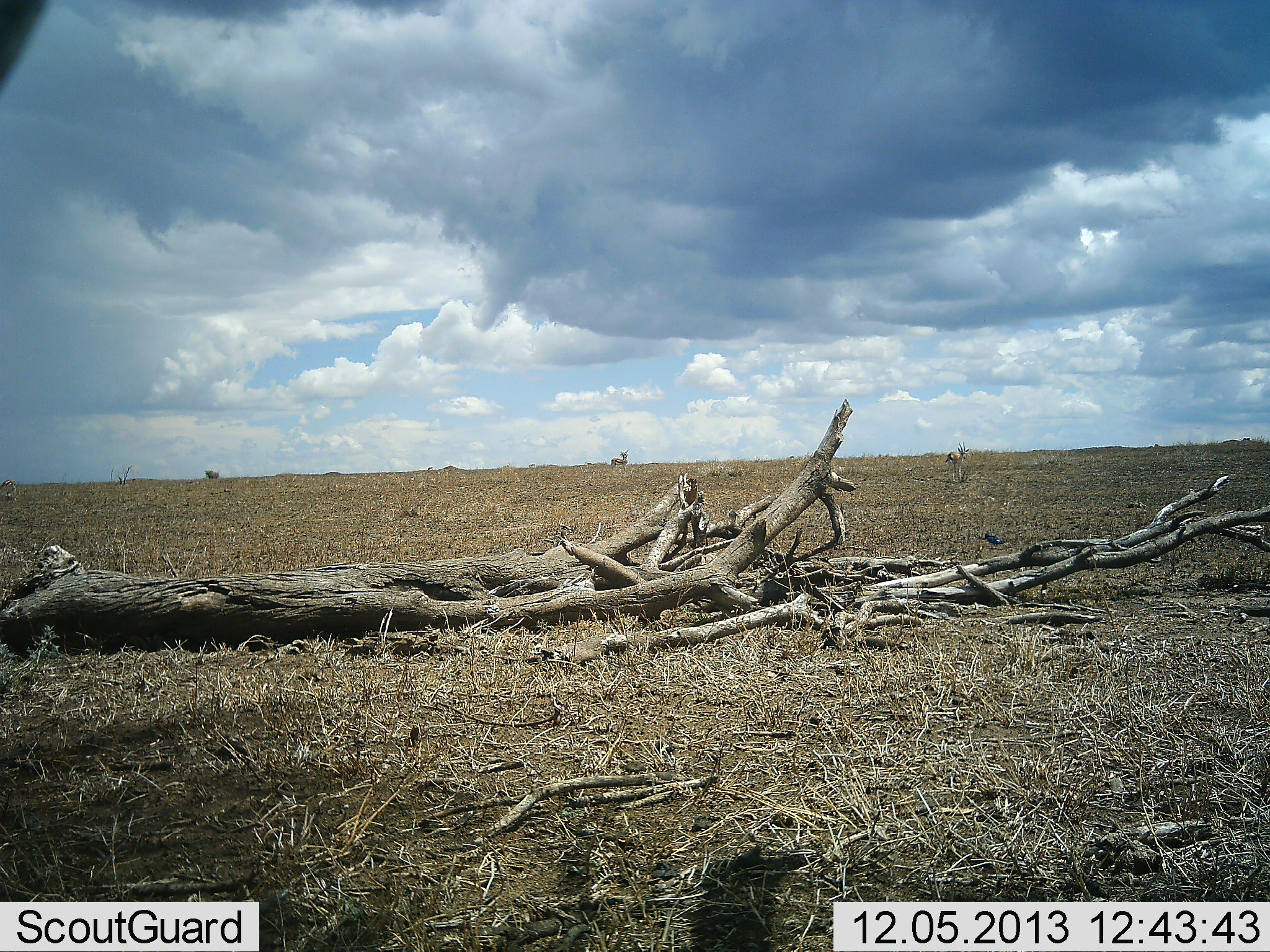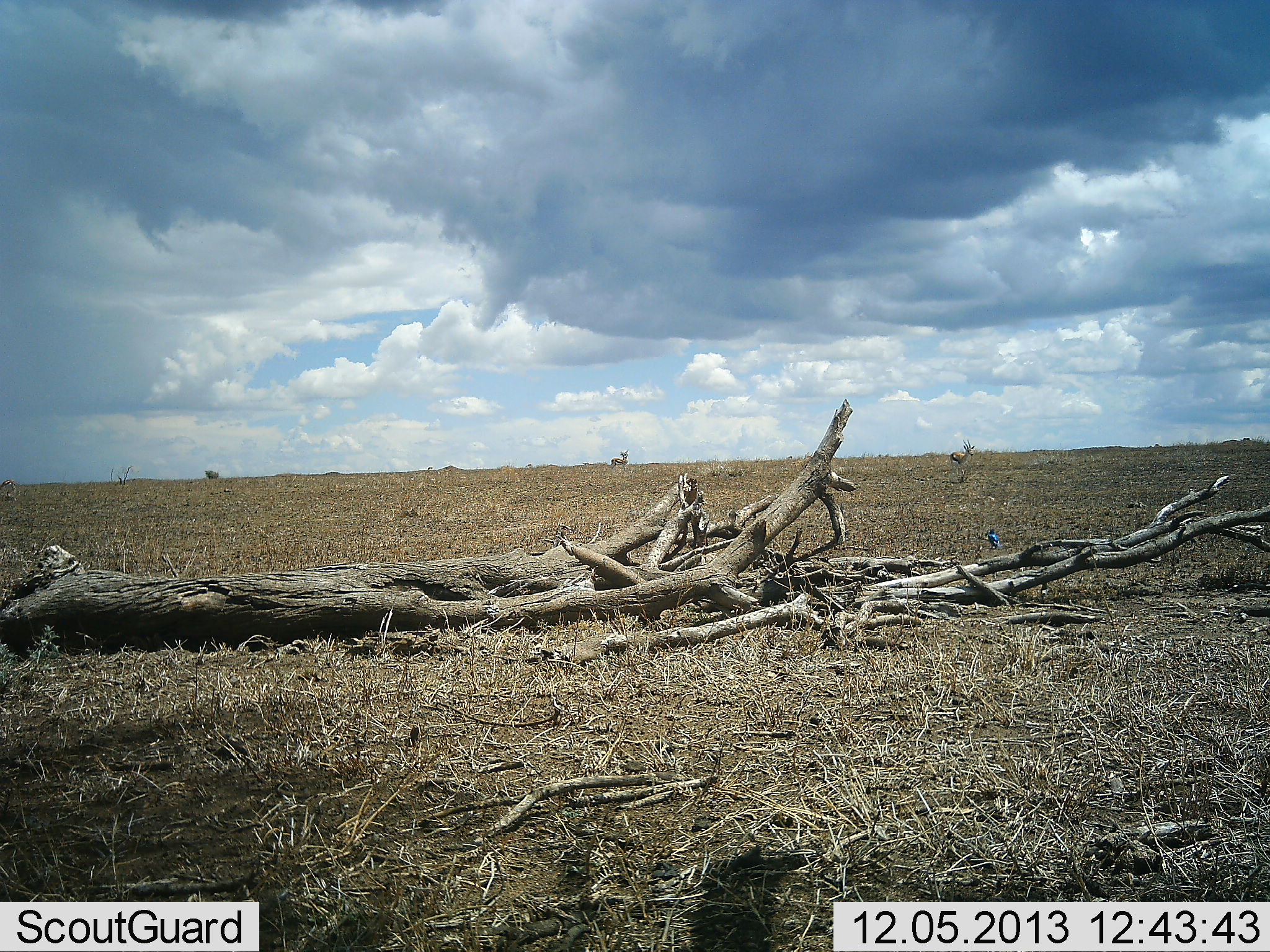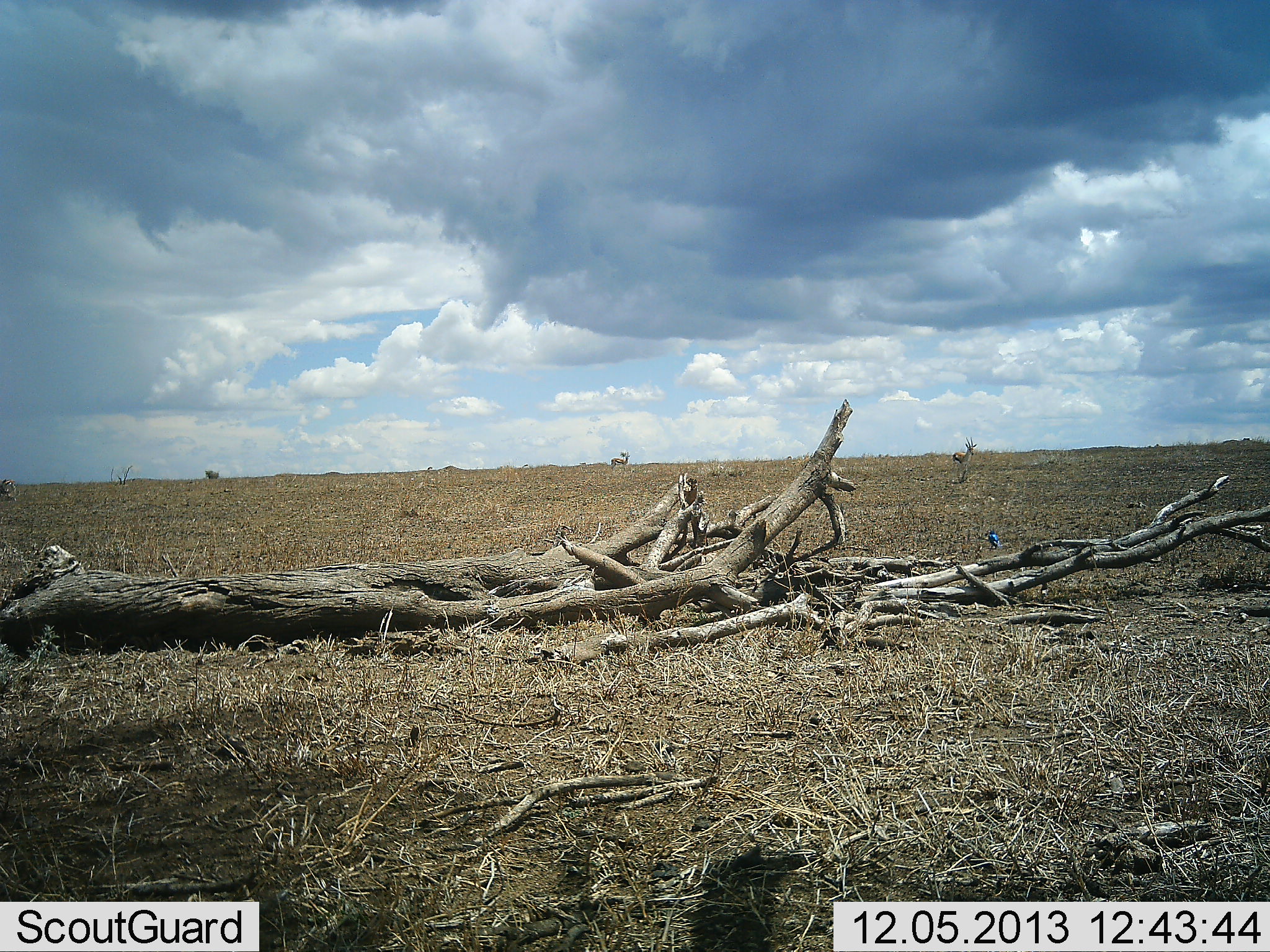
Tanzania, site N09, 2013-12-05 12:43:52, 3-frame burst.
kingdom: Animalia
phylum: Chordata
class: Mammalia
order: Artiodactyla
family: Bovidae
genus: Eudorcas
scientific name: Eudorcas thomsonii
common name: thomson's gazelle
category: gazellethomsons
Gazellethomsons (thomson's gazelle) (Eudorcas thomsonii), count 2. Behavior (volunteer vote fractions): standing 100%, resting 0%, moving 83%, interacting 0%. Young present (vote fraction): 0%. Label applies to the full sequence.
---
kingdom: Animalia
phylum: Chordata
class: Aves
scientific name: Aves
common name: bird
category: otherbird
Otherbird (bird) (Aves), count 1. Behavior (volunteer vote fractions): standing 82%, resting 0%, moving 9%, interacting 0%. Young present (vote fraction): 0%. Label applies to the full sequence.